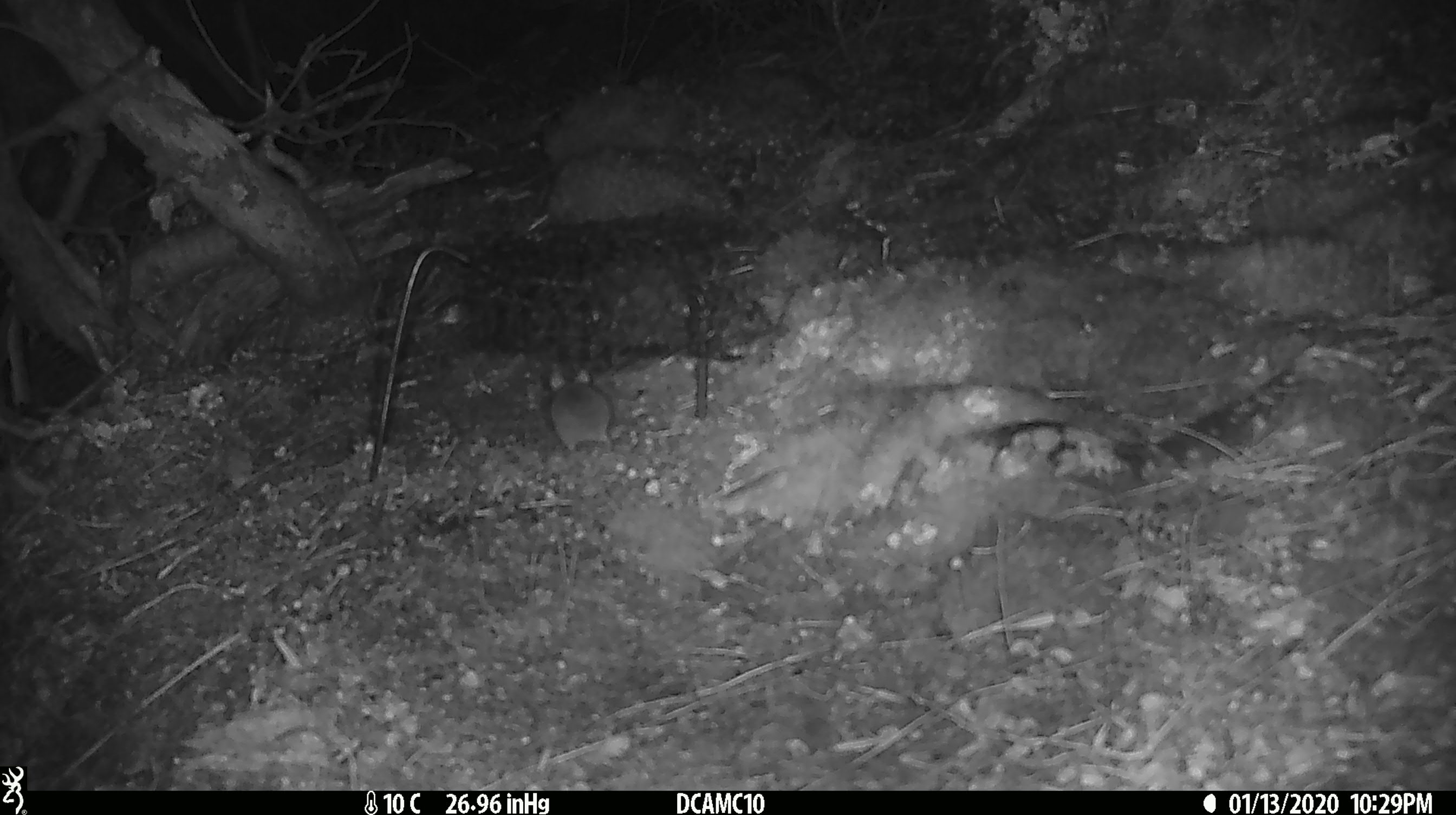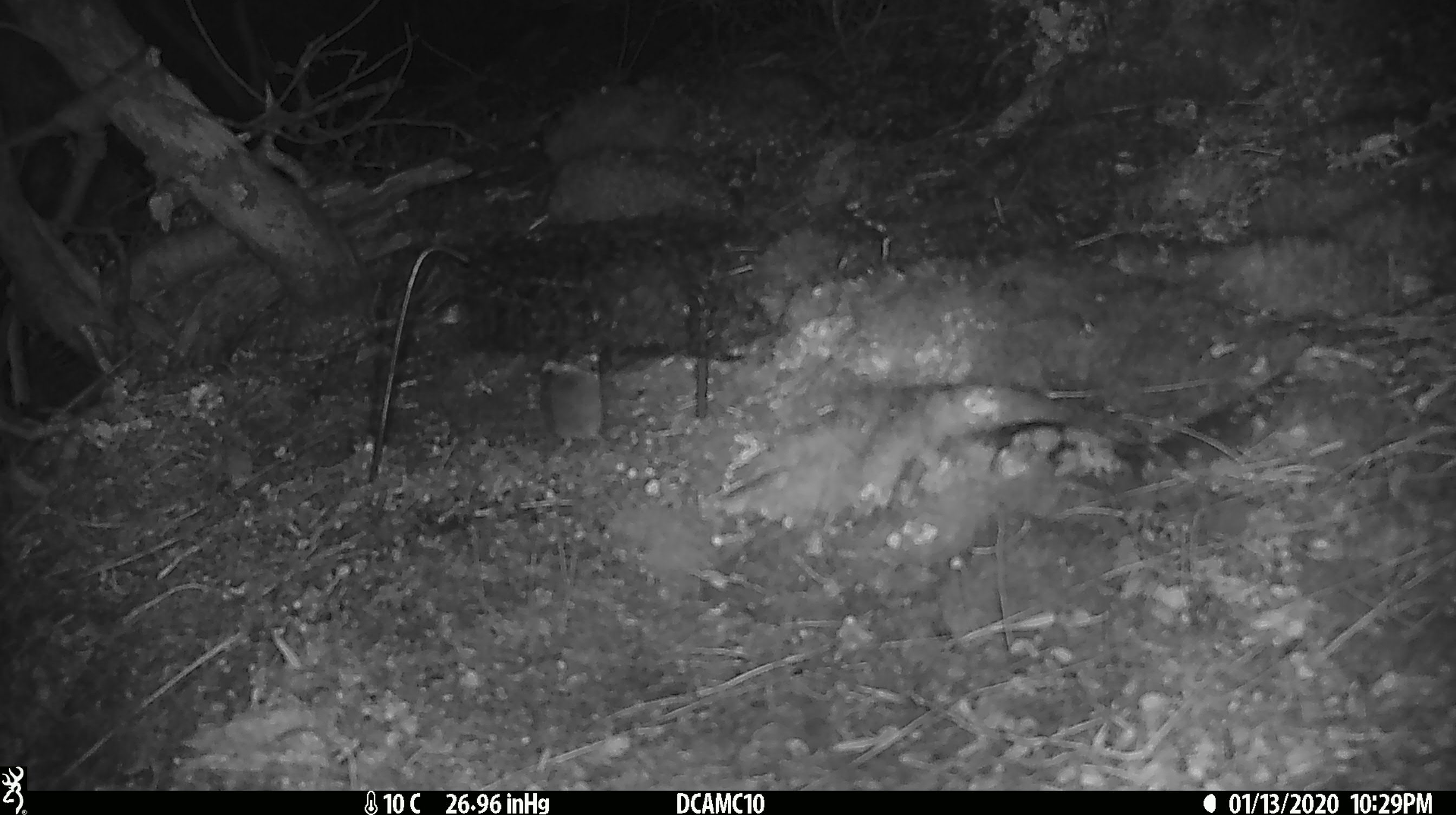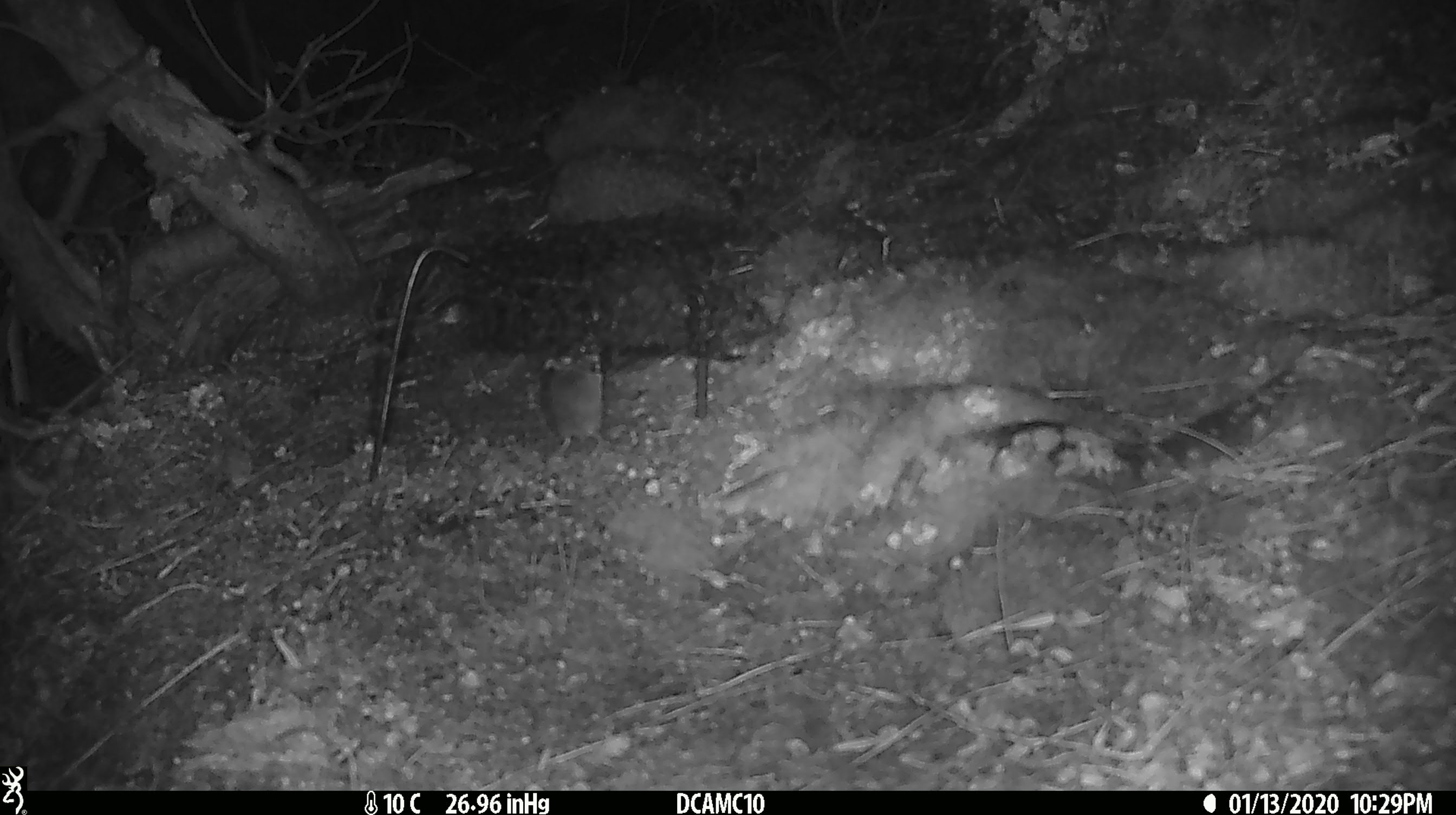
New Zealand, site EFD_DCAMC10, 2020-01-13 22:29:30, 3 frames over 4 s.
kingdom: Animalia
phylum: Chordata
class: Mammalia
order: Rodentia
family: Muridae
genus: Mus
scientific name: Mus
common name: mouse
Mouse (Mus).